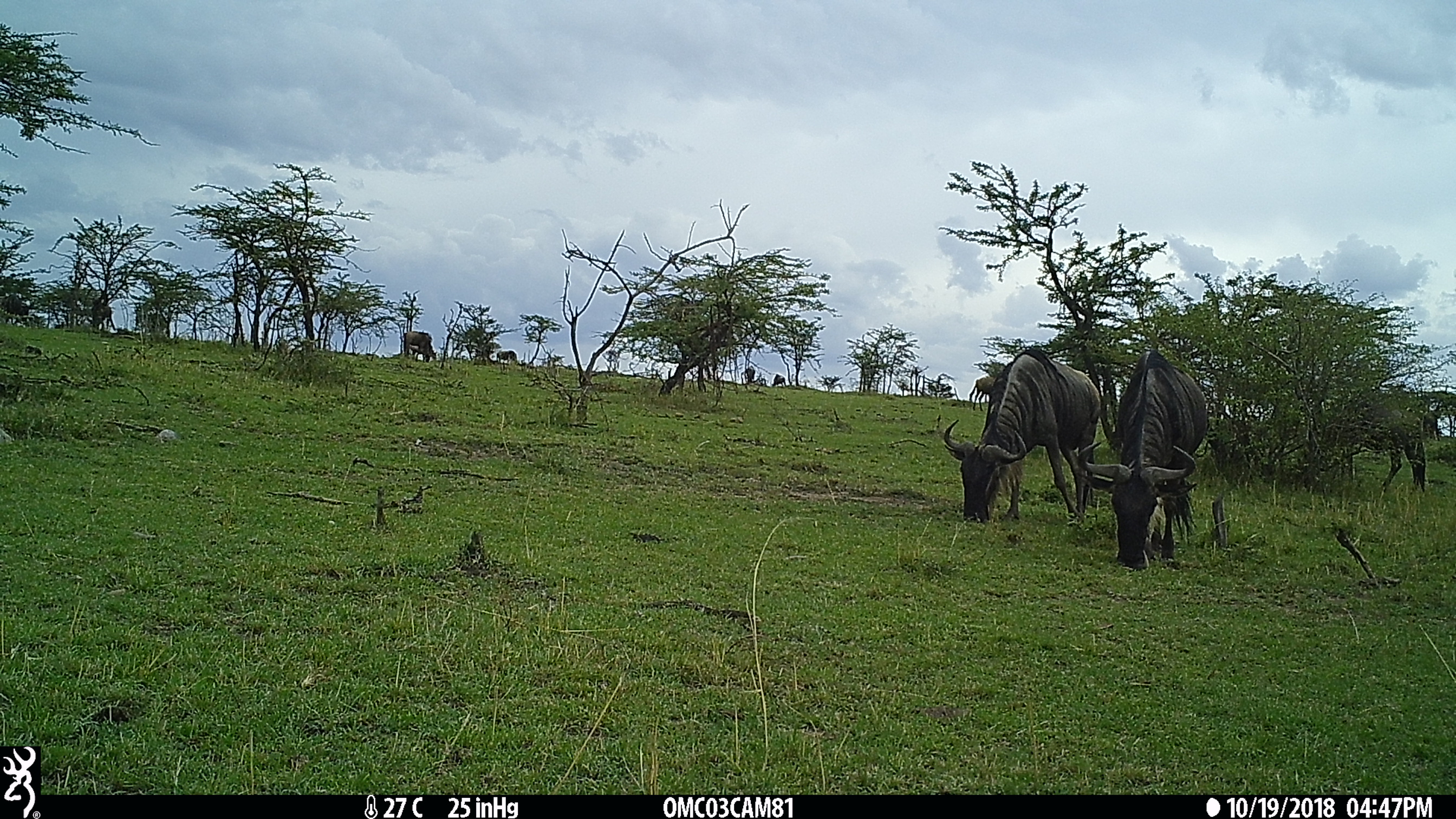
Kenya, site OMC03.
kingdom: Animalia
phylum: Chordata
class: Mammalia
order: Artiodactyla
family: Bovidae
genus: Connochaetes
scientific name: Connochaetes taurinus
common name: blue wildebeest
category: wildebeest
Wildebeest (blue wildebeest) (Connochaetes taurinus).